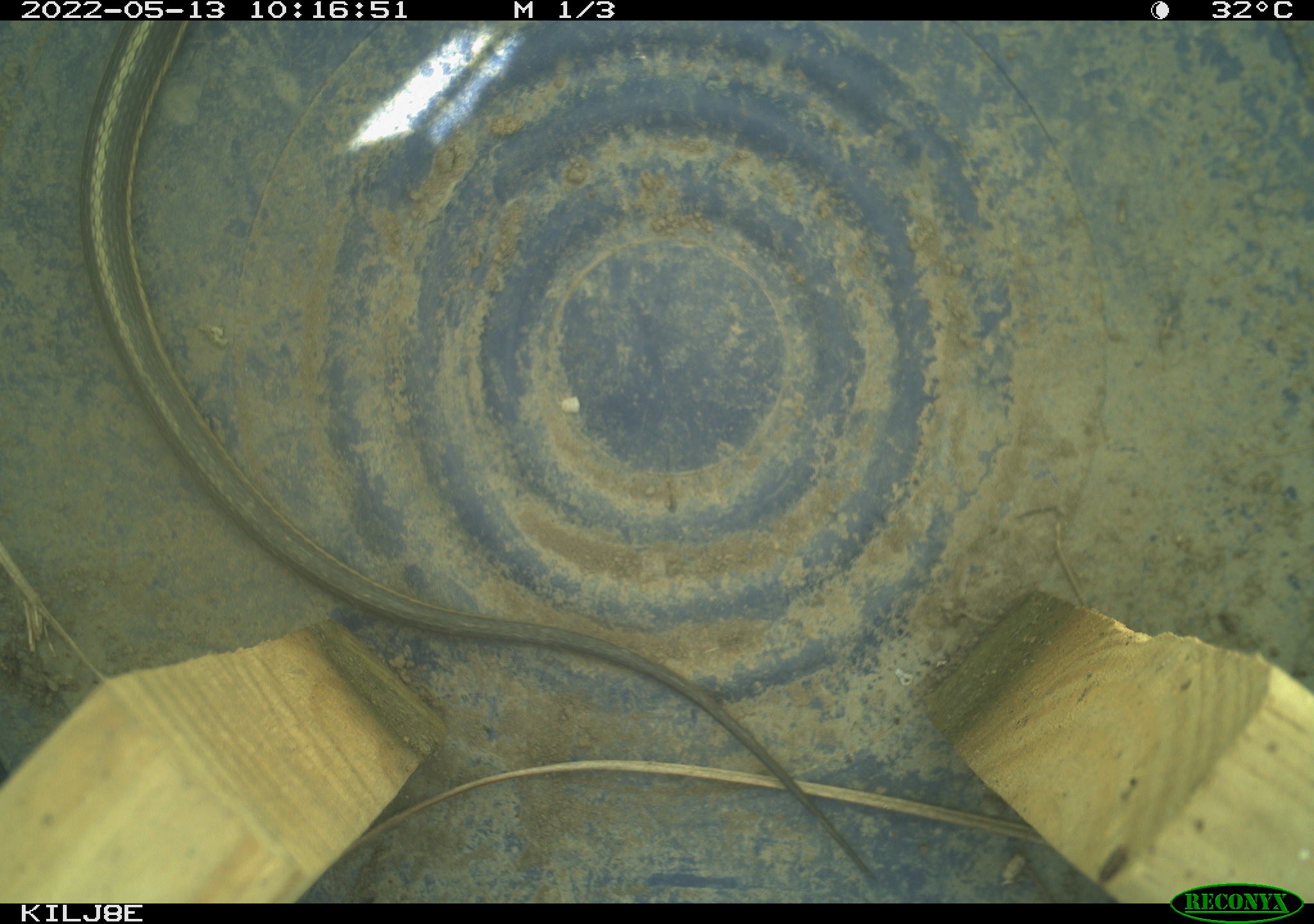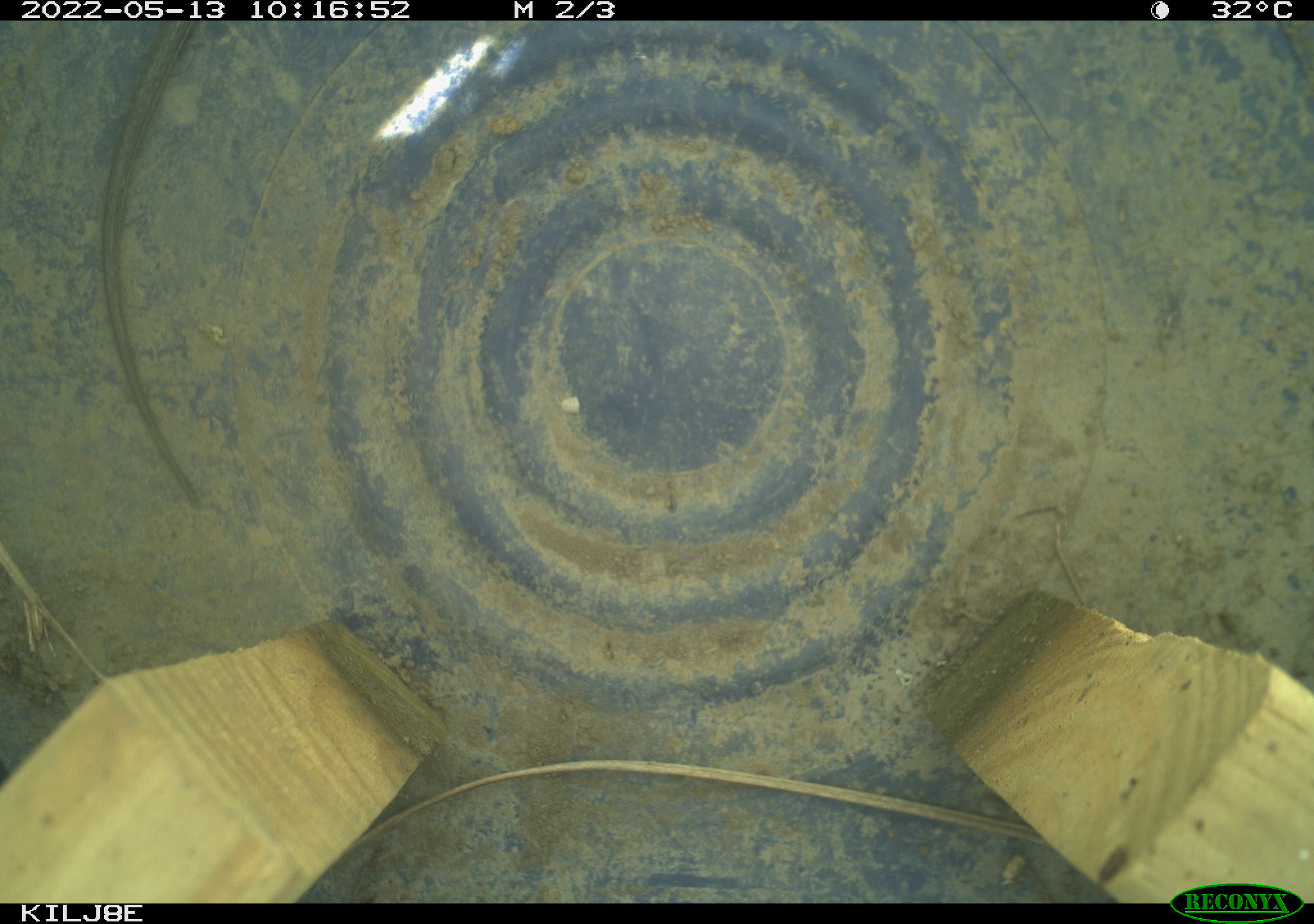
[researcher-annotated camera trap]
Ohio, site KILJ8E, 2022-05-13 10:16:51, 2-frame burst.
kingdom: Animalia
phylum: Chordata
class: Reptilia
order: Squamata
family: Colubridae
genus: Thamnophis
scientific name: Thamnophis sirtalis sirtalis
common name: eastern gartersnake